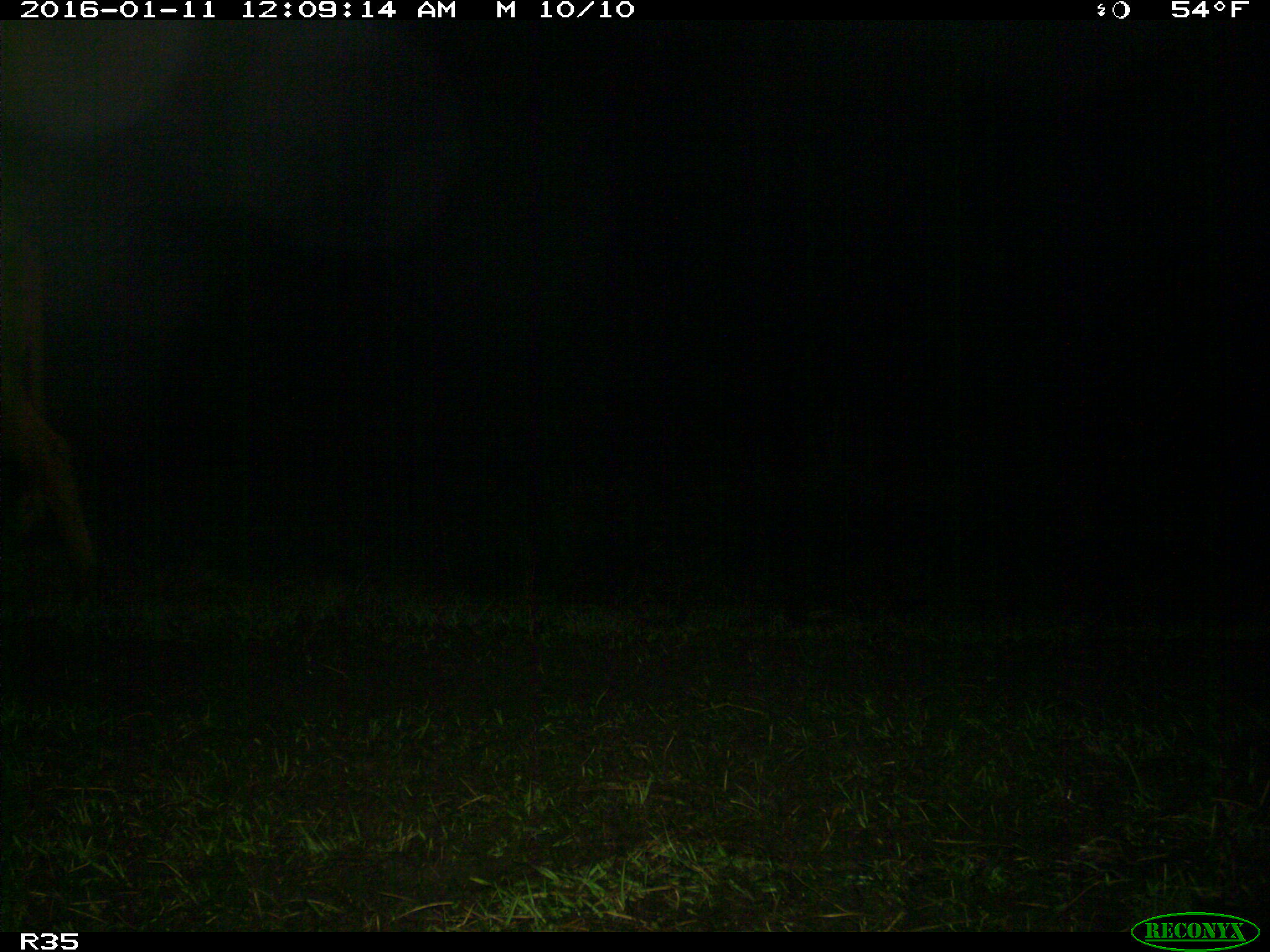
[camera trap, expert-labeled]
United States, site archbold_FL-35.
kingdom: Animalia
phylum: Chordata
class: Mammalia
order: Artiodactyla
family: Bovidae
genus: Bos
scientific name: Bos taurus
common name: domestic cow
Bos taurus (domestic cow).